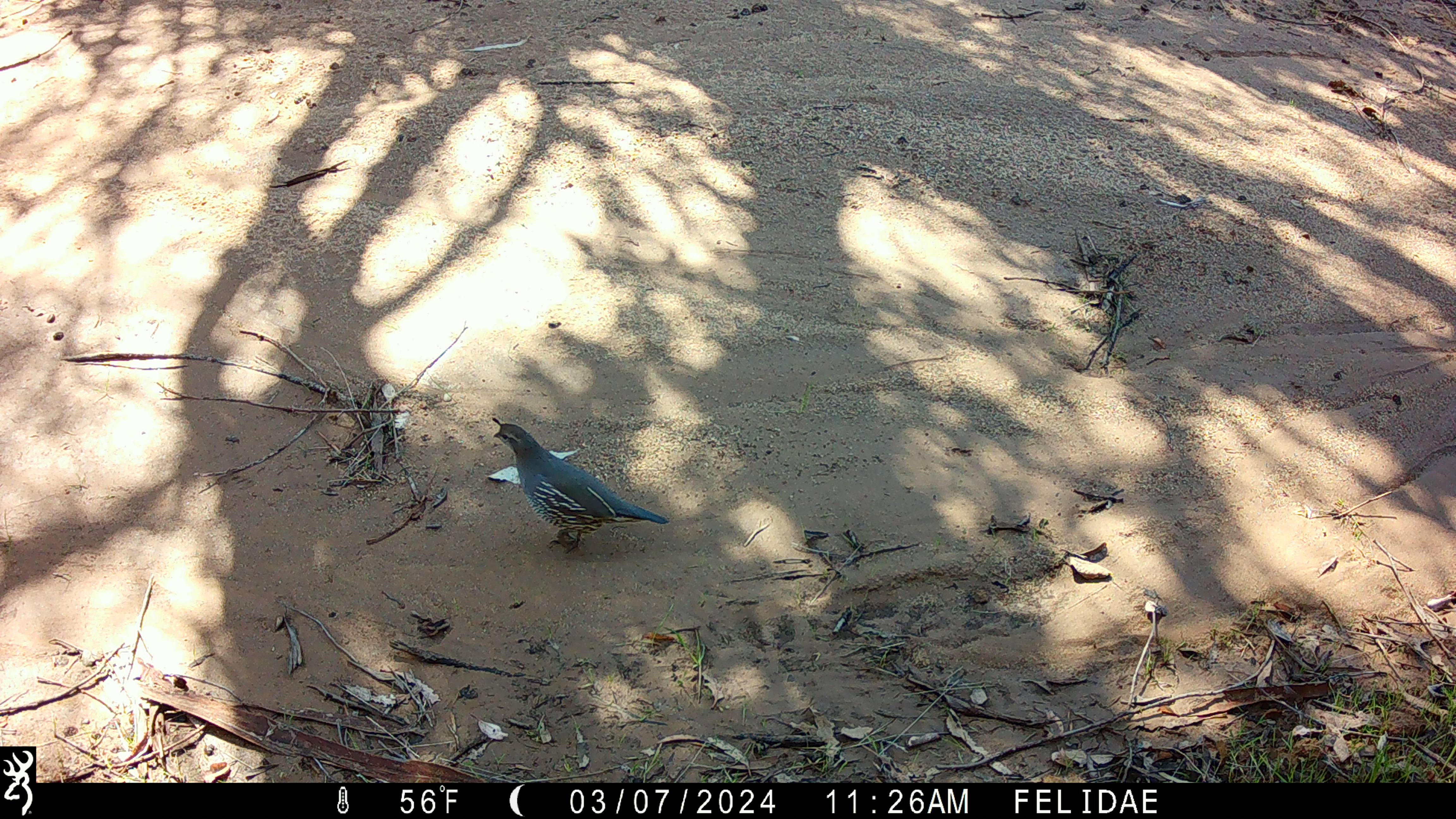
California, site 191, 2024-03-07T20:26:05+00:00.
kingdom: Animalia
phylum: Chordata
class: Aves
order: Galliformes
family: Odontophoridae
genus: Callipepla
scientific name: Callipepla californica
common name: california quail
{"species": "california quail (Callipepla californica)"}